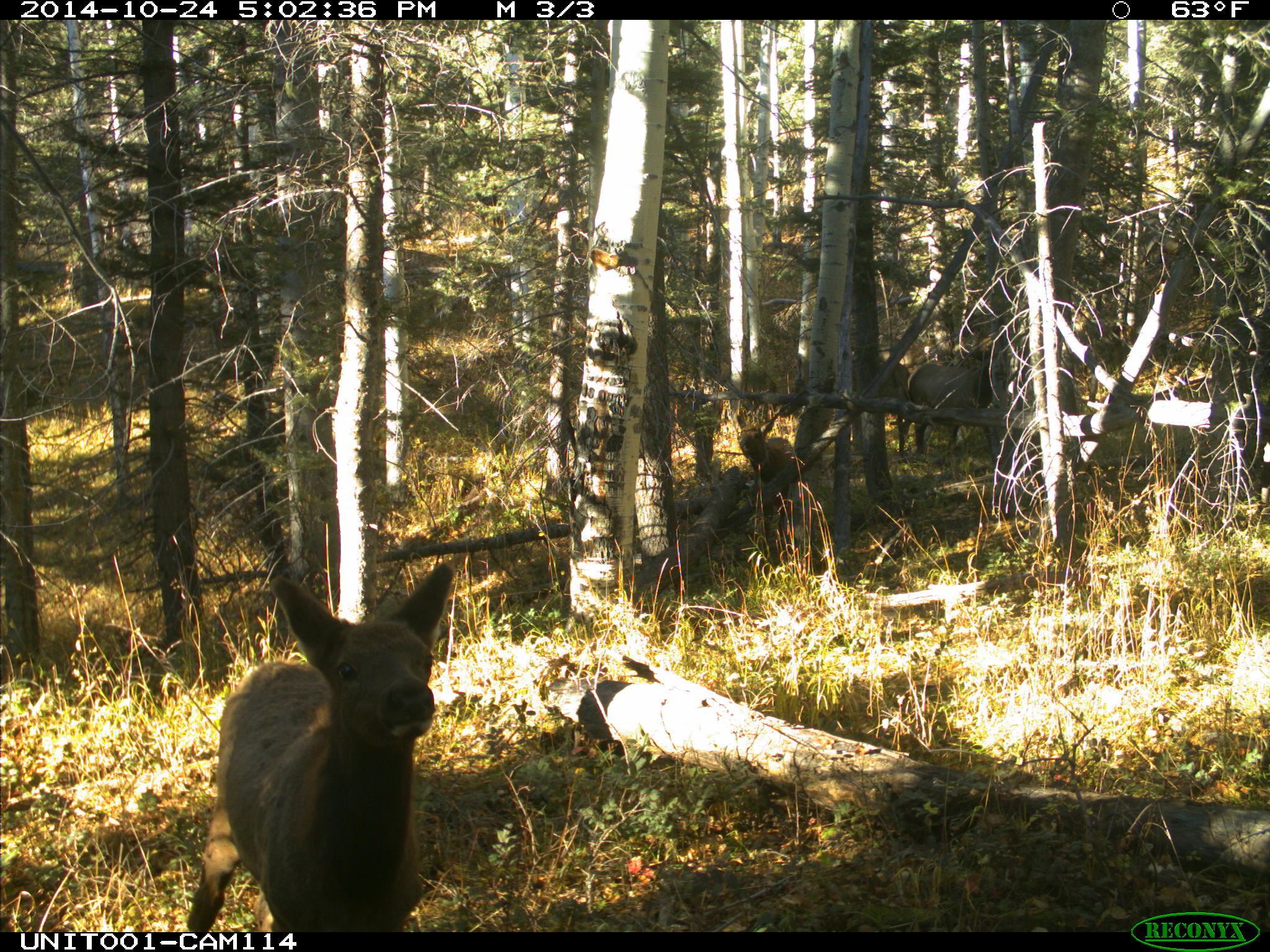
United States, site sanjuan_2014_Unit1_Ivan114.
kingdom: Animalia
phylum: Chordata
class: Mammalia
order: Artiodactyla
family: Cervidae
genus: Cervus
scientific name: Cervus elaphus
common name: red deer